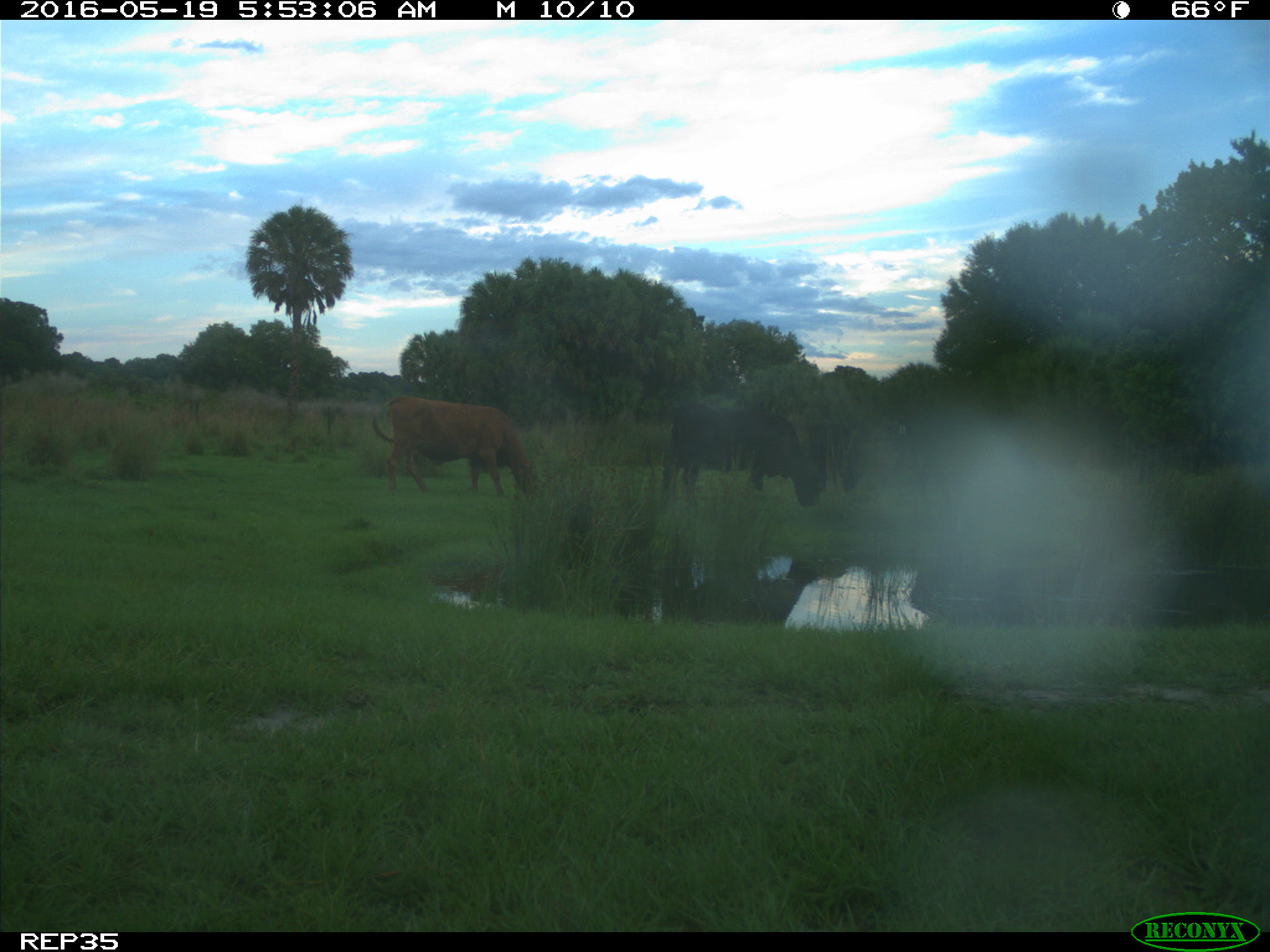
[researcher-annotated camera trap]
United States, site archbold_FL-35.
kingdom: Animalia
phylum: Chordata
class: Mammalia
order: Artiodactyla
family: Bovidae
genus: Bos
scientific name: Bos taurus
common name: domestic cow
Bos taurus (domestic cow).